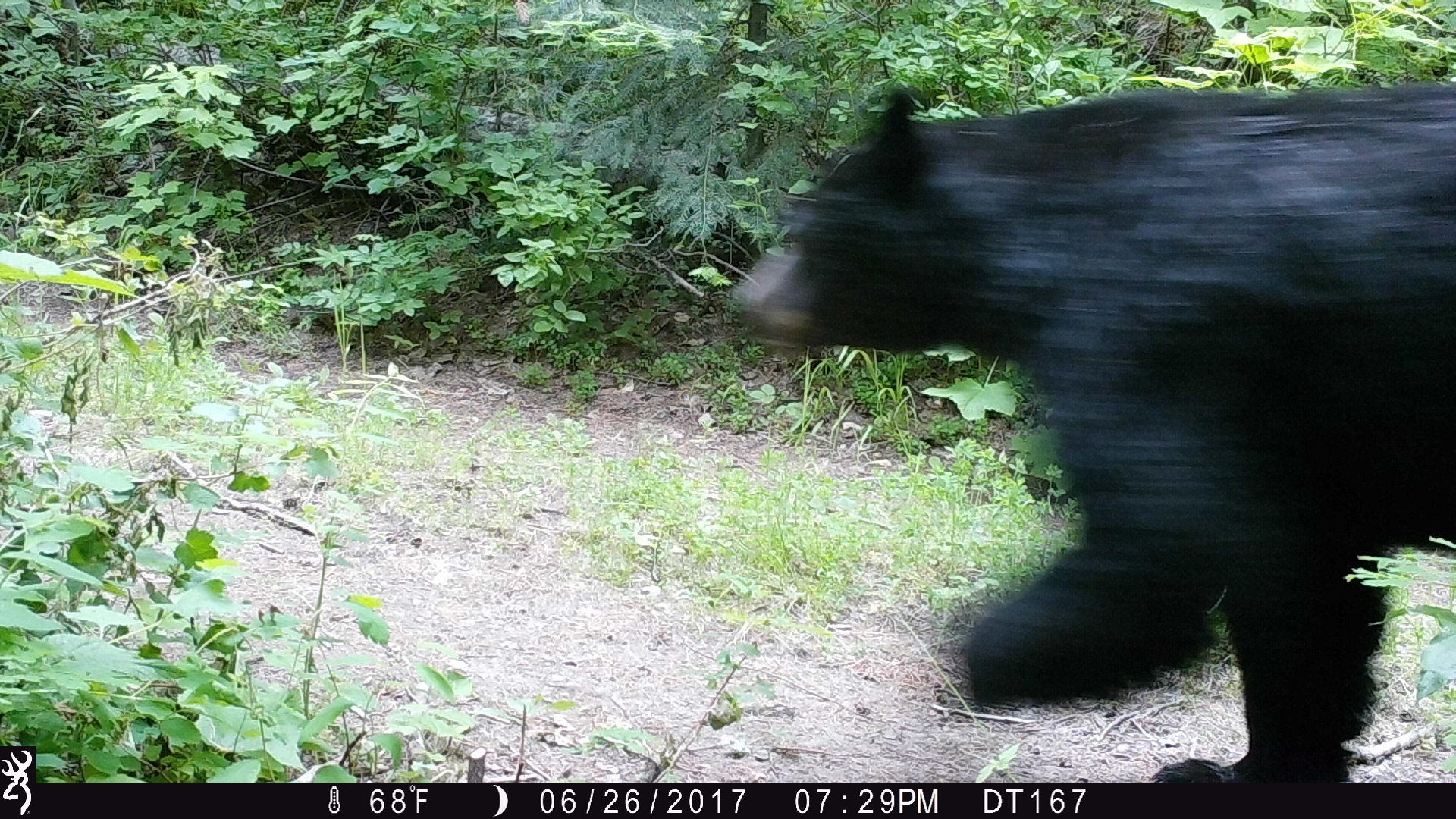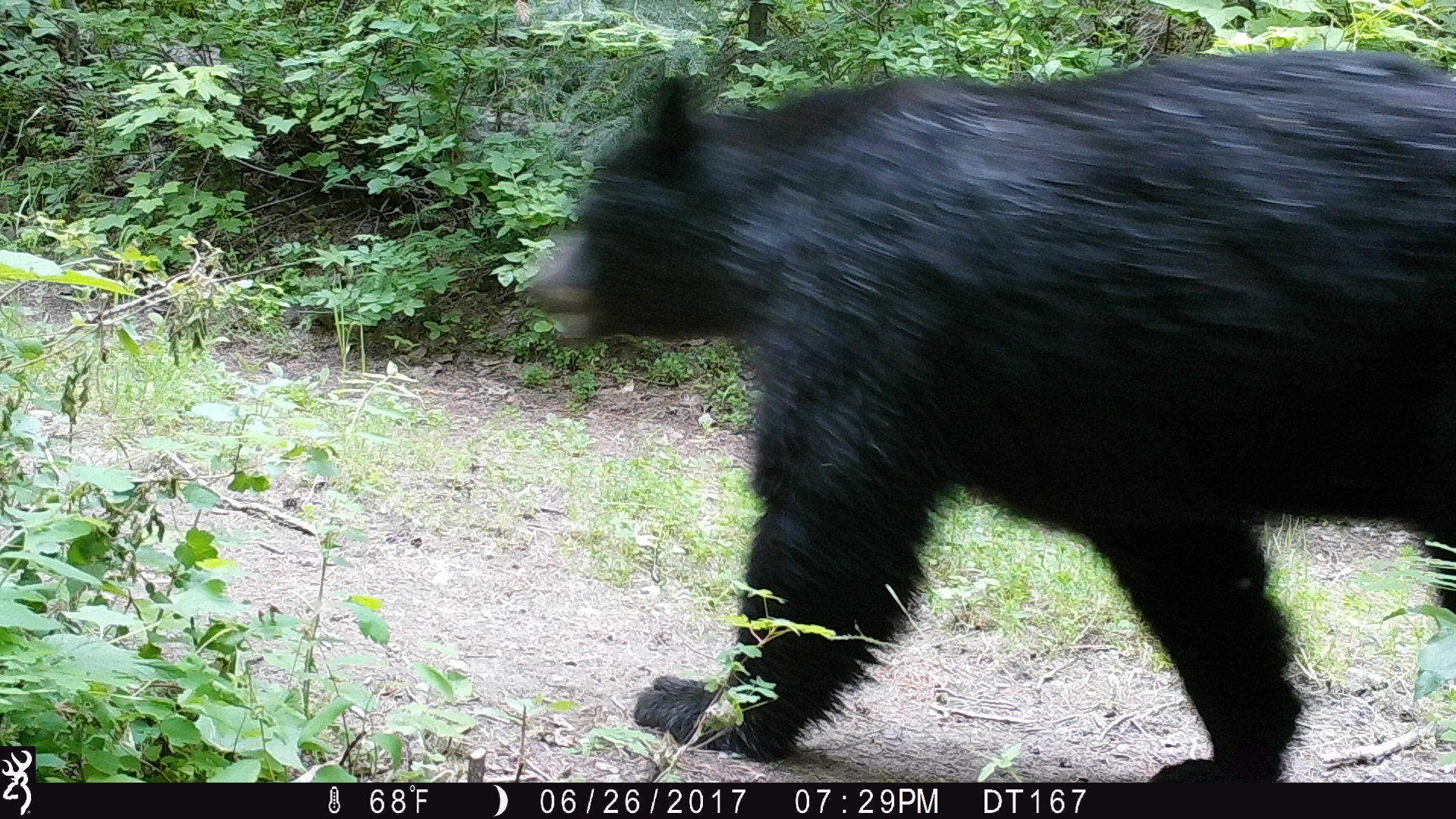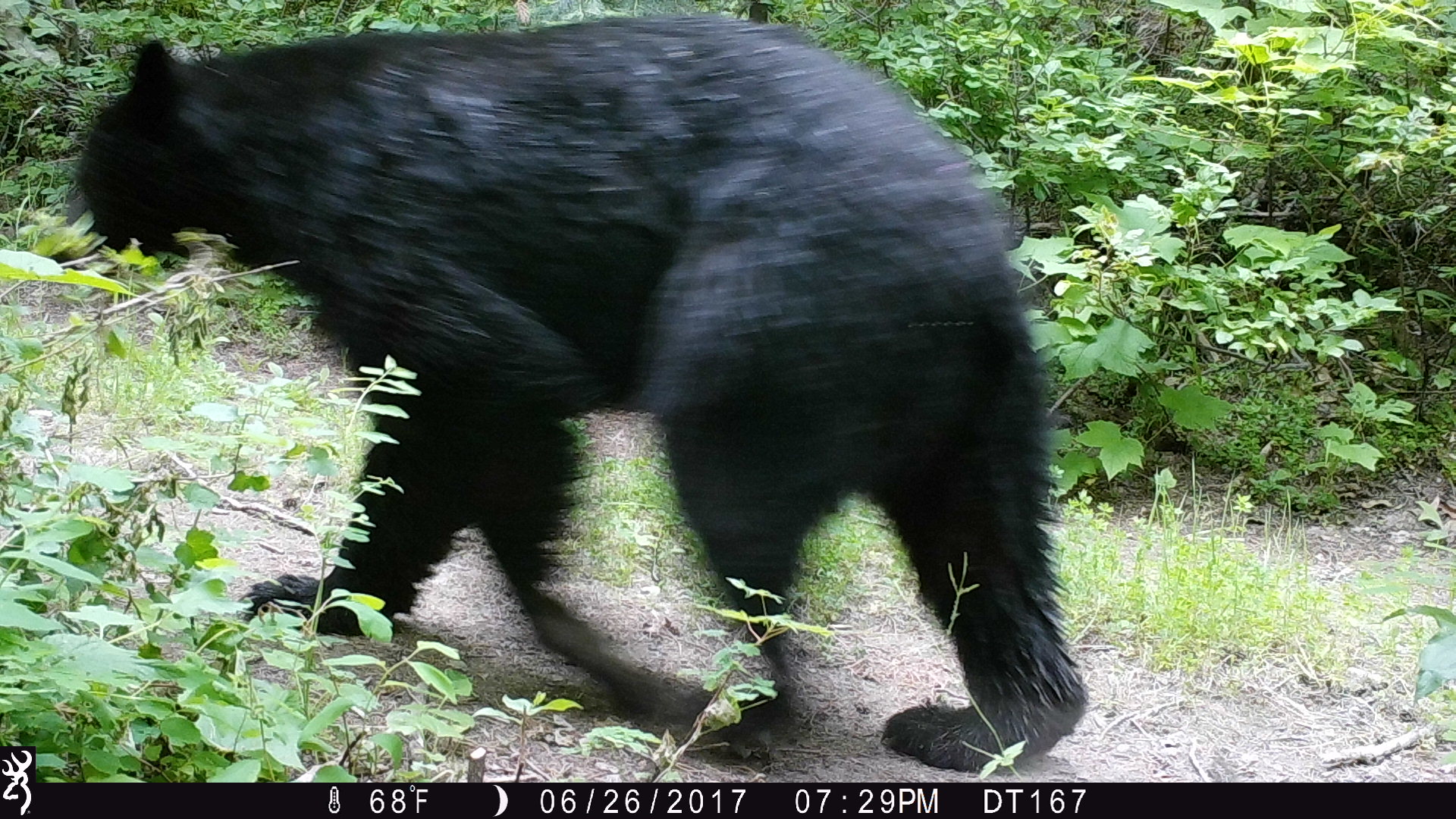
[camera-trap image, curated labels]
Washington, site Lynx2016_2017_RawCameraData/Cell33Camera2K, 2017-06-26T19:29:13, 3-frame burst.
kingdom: Animalia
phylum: Chordata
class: Mammalia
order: Carnivora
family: Ursidae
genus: Ursus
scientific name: Ursus americanus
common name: american black bear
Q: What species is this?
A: Ursus americanus (american black bear).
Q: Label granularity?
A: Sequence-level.